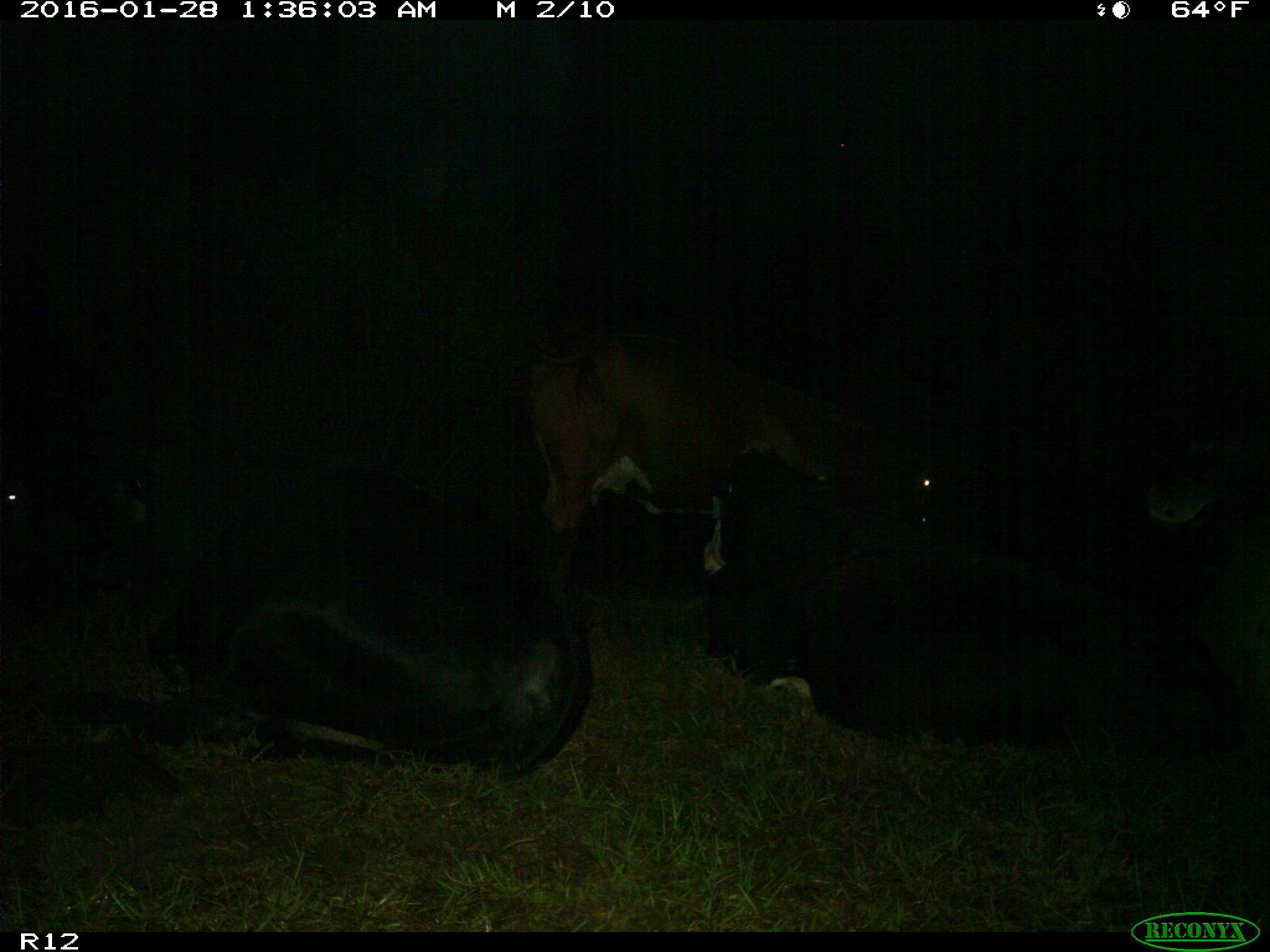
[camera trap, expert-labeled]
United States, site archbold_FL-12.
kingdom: Animalia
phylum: Chordata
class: Mammalia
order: Artiodactyla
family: Bovidae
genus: Bos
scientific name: Bos taurus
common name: domestic cow